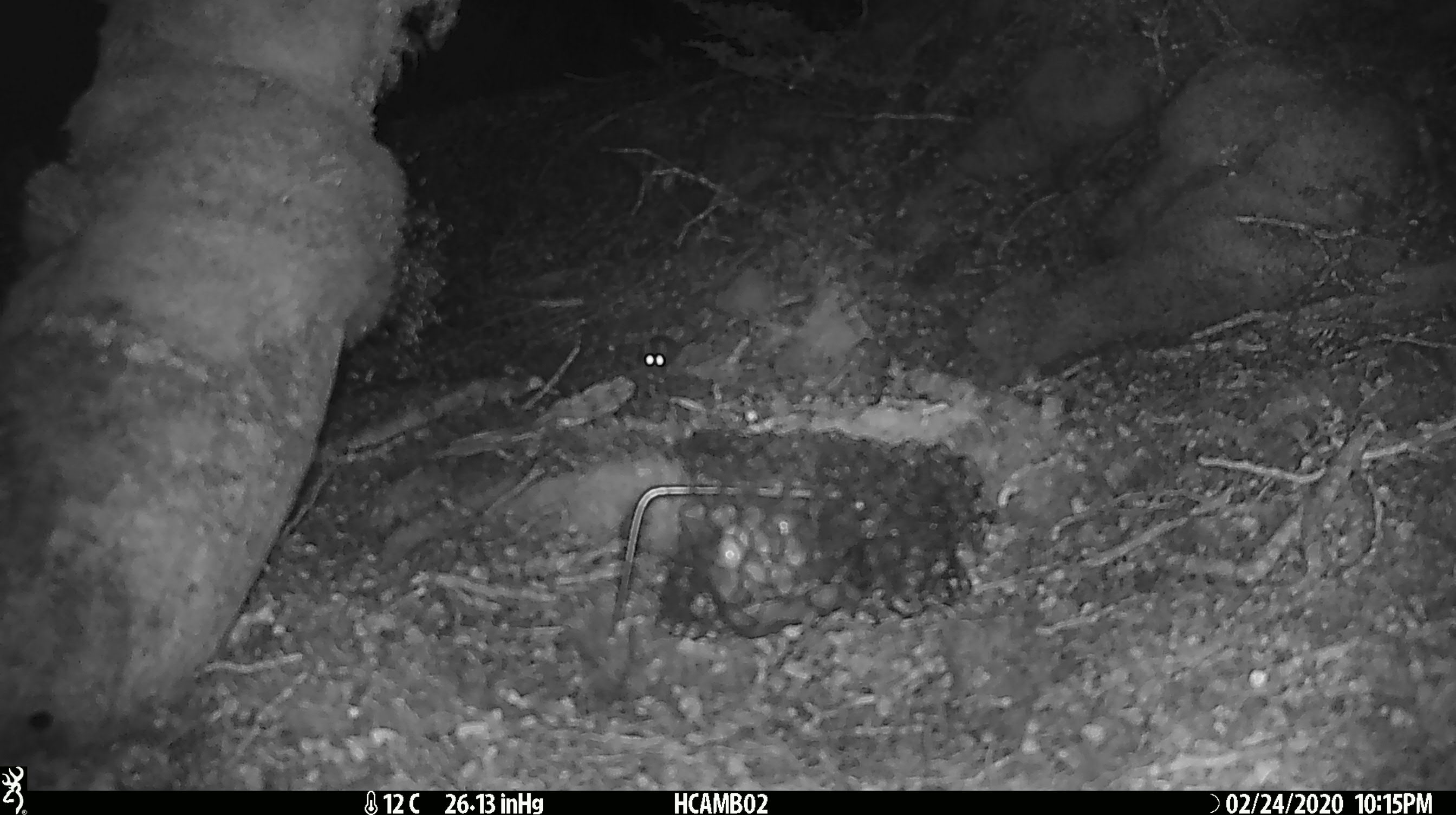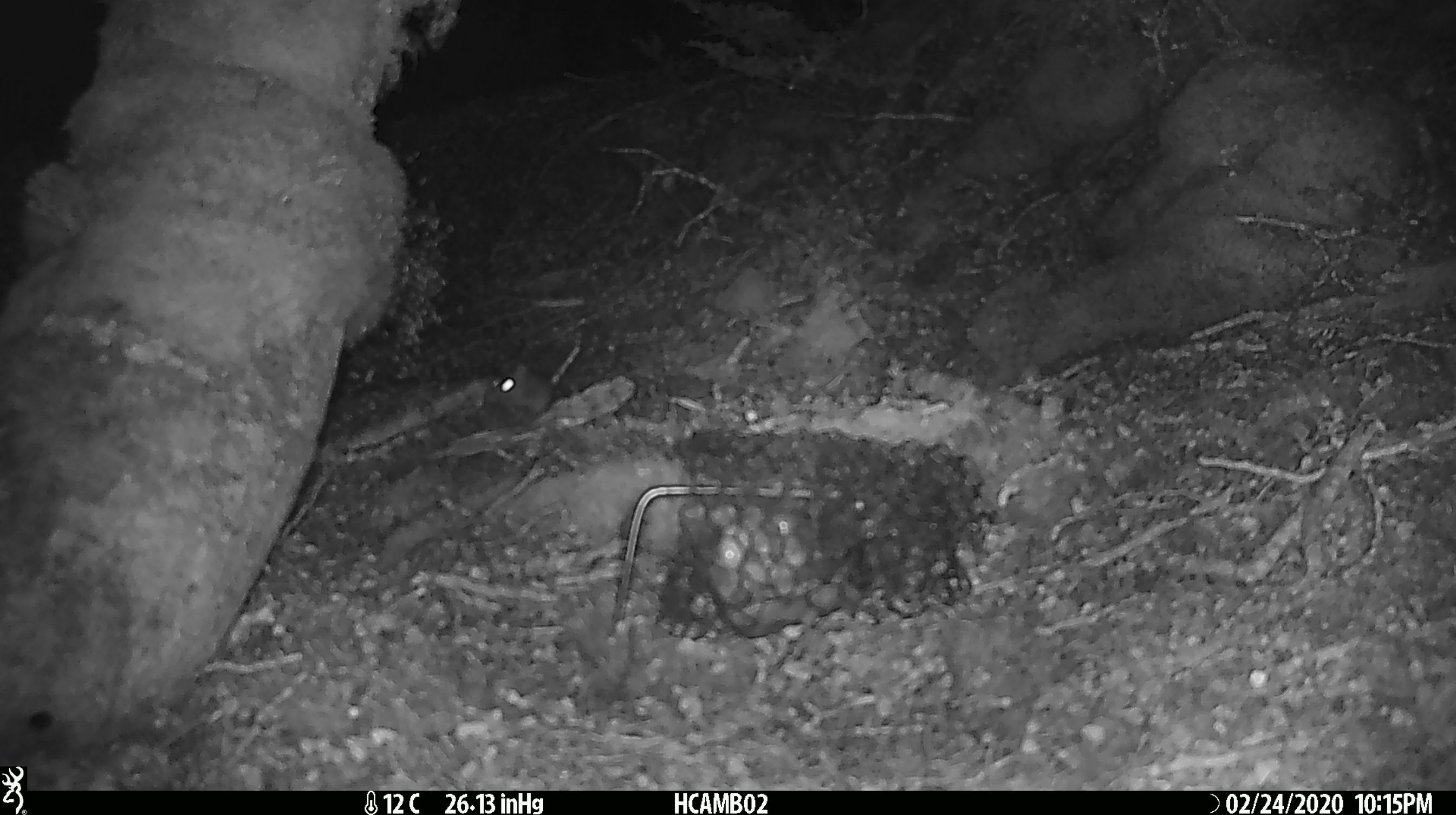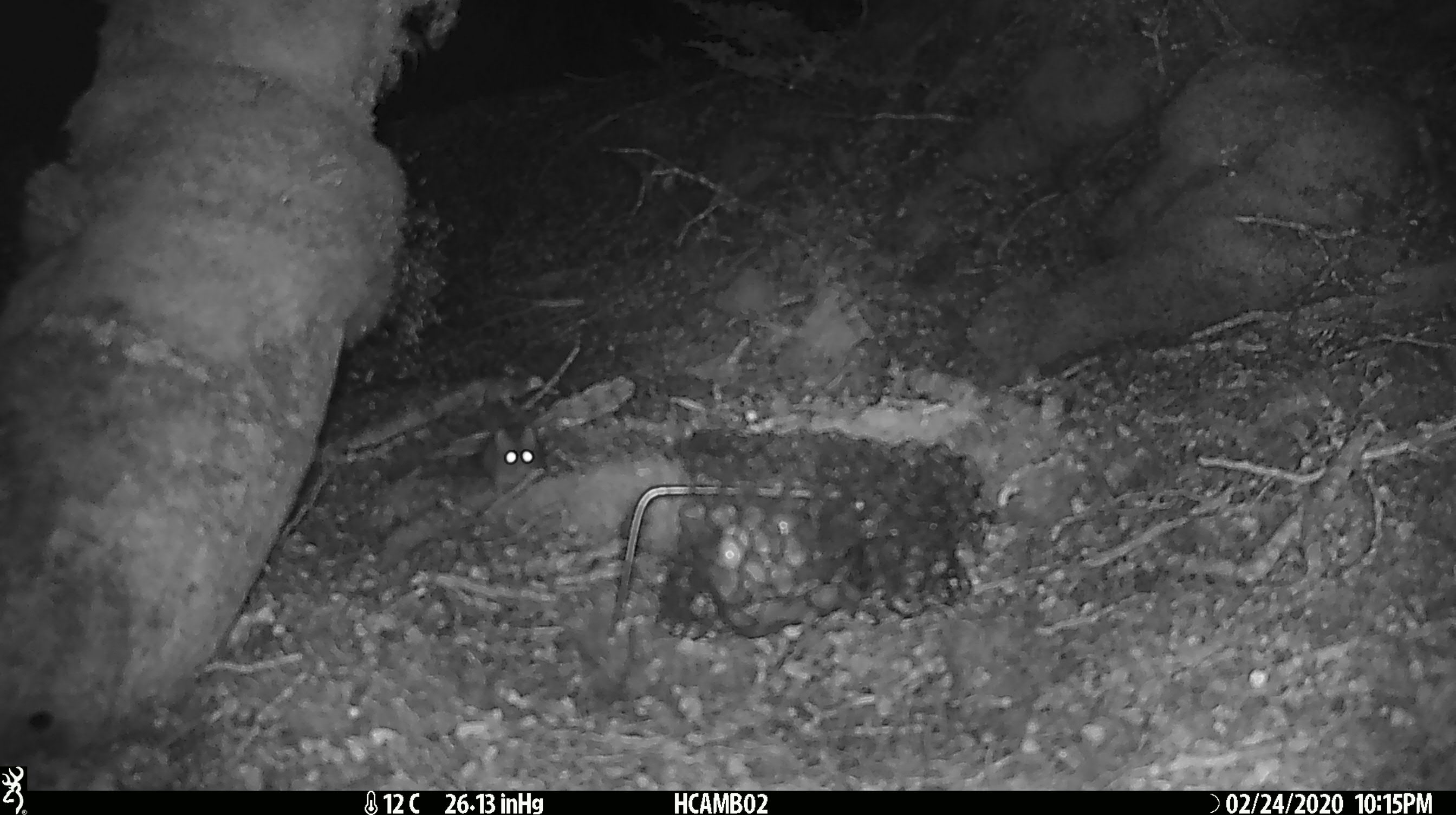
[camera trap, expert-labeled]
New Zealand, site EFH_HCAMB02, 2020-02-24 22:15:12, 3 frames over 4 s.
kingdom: Animalia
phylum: Chordata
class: Mammalia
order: Rodentia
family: Muridae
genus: Mus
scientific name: Mus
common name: mouse